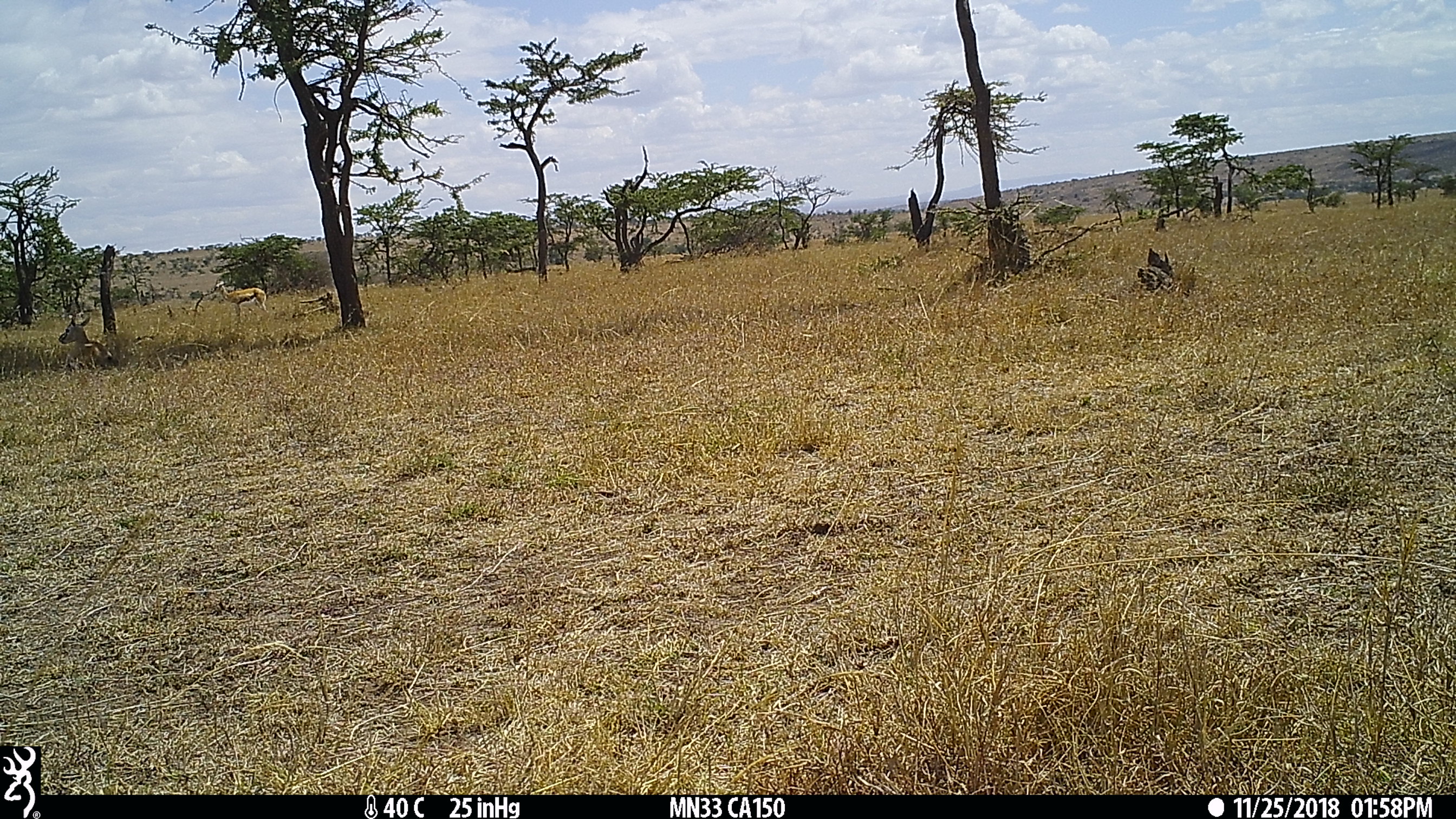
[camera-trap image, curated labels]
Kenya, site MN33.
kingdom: Animalia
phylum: Chordata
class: Mammalia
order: Artiodactyla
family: Bovidae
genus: Eudorcas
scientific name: Eudorcas thomsonii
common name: thomon's gazelle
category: gazelle thomsons